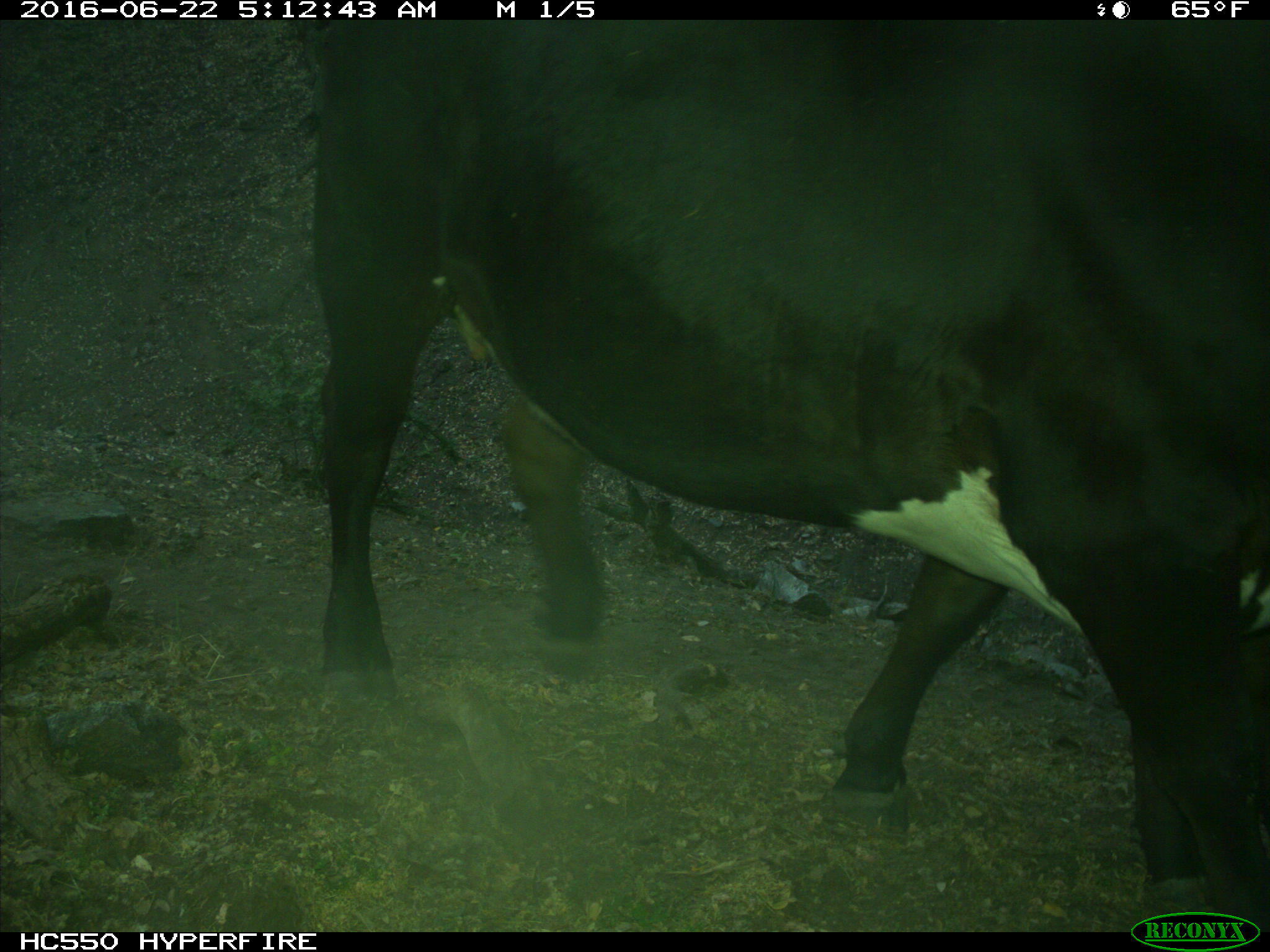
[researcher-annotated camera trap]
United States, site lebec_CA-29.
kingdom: Animalia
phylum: Chordata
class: Mammalia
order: Artiodactyla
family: Bovidae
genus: Bos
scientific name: Bos taurus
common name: domestic cow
Bos taurus (domestic cow).